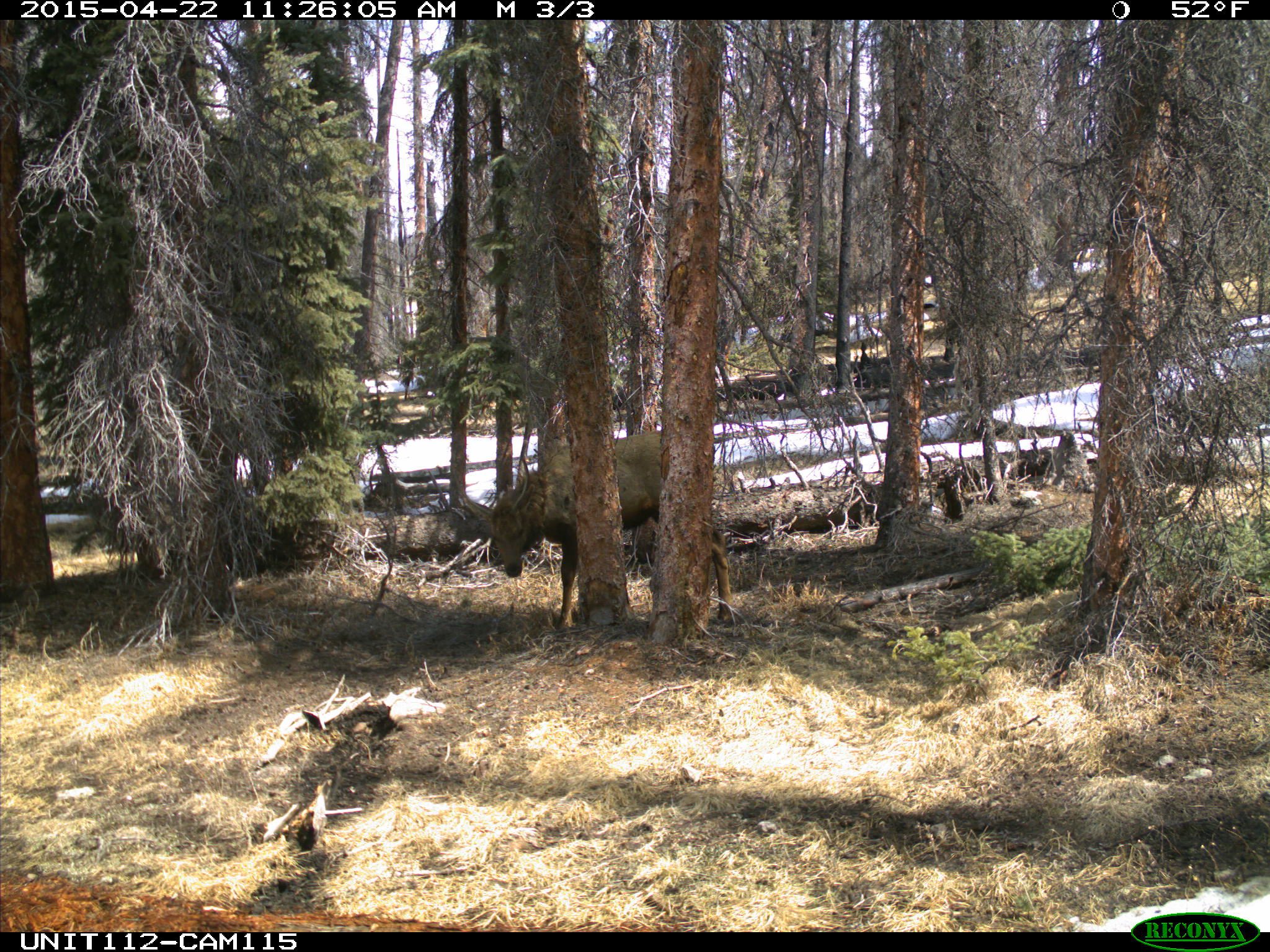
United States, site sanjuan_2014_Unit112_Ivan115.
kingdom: Animalia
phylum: Chordata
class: Mammalia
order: Artiodactyla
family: Cervidae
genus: Cervus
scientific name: Cervus elaphus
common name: red deer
Cervus elaphus (red deer).